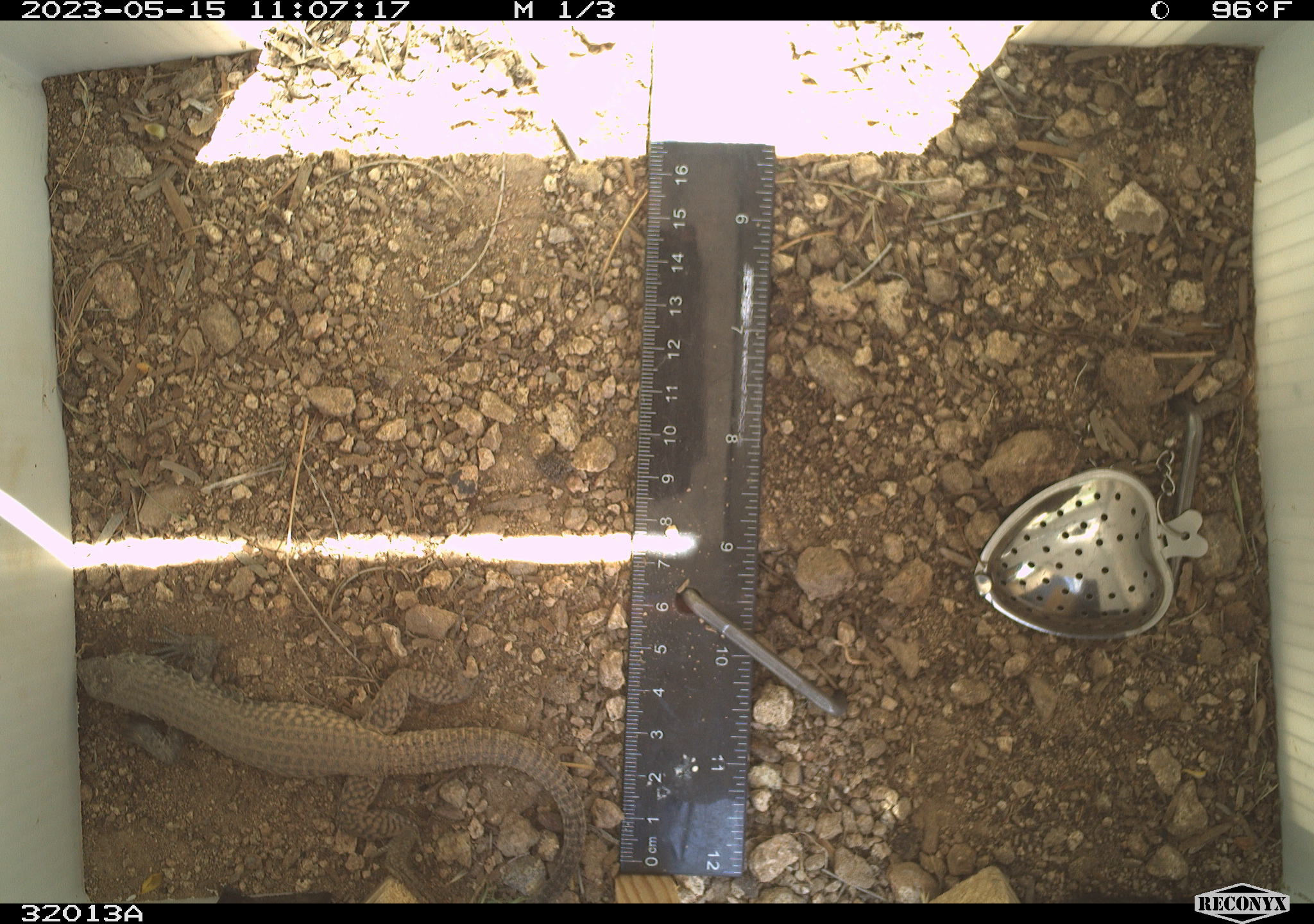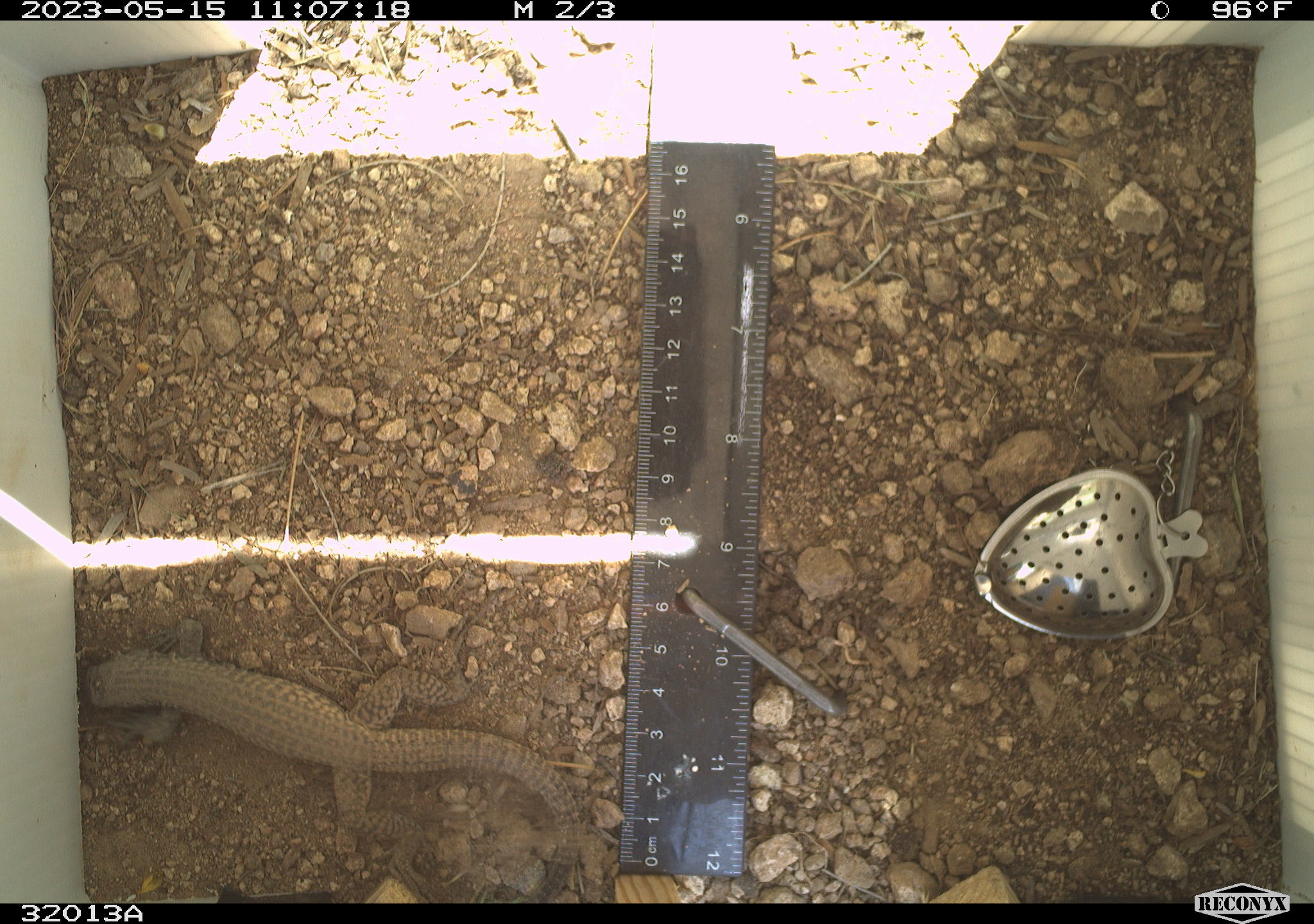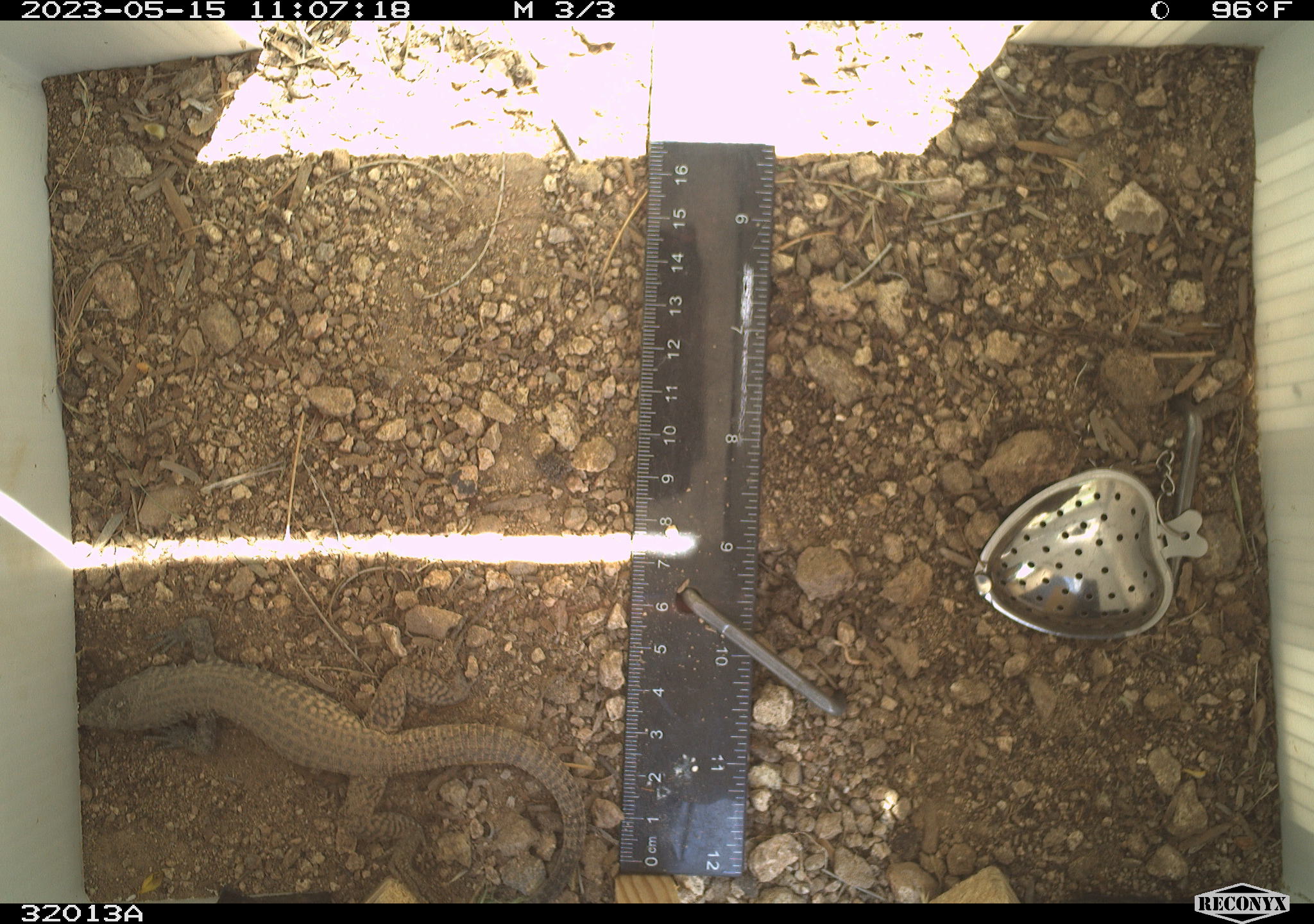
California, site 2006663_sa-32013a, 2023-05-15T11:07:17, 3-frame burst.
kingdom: Animalia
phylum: Chordata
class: Reptilia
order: Squamata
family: Teiidae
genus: Aspidoscelis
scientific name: Aspidoscelis tigris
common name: western whiptail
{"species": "western whiptail (Aspidoscelis tigris)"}